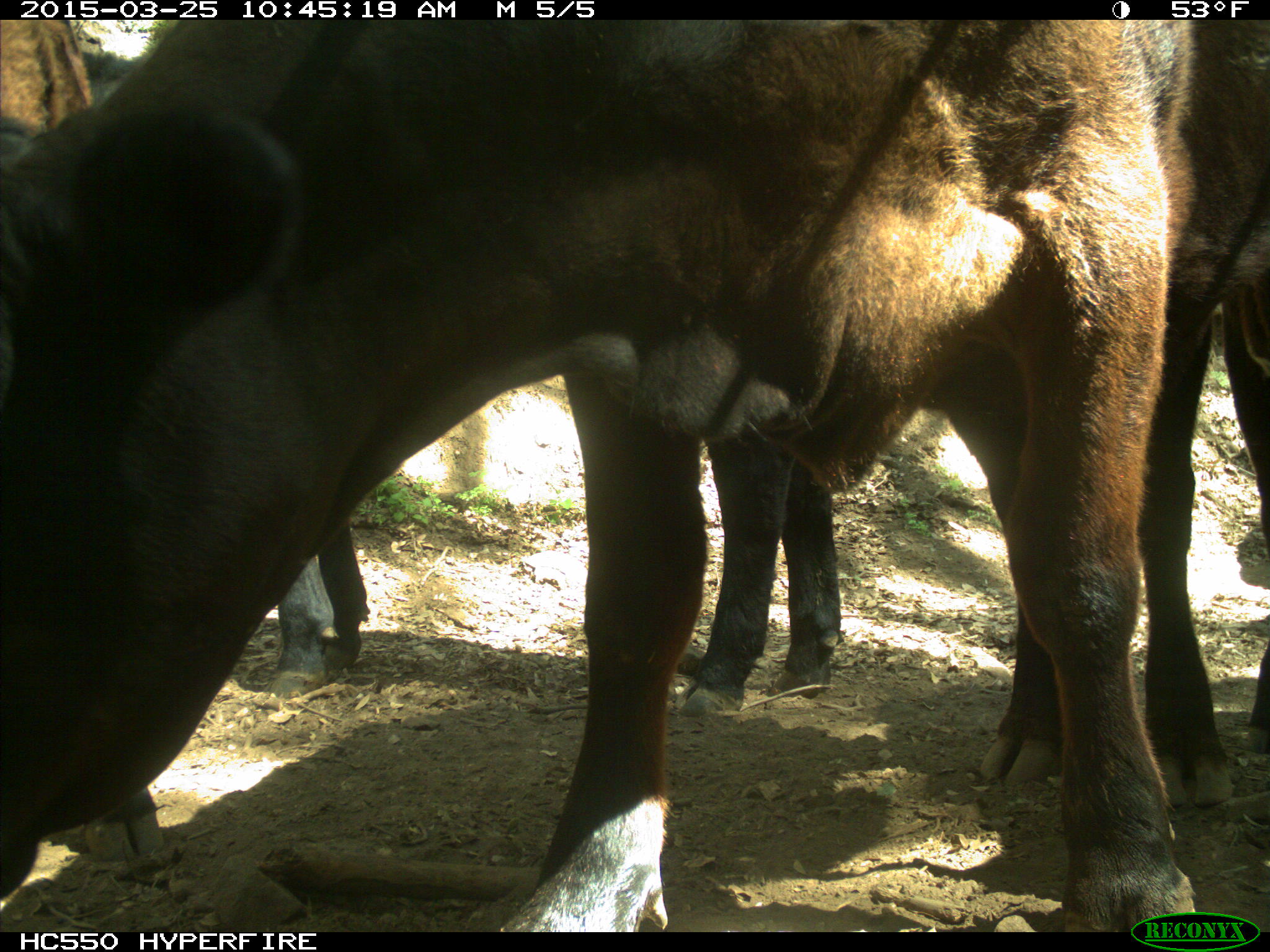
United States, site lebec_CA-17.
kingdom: Animalia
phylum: Chordata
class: Mammalia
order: Artiodactyla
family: Bovidae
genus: Bos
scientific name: Bos taurus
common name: domestic cow